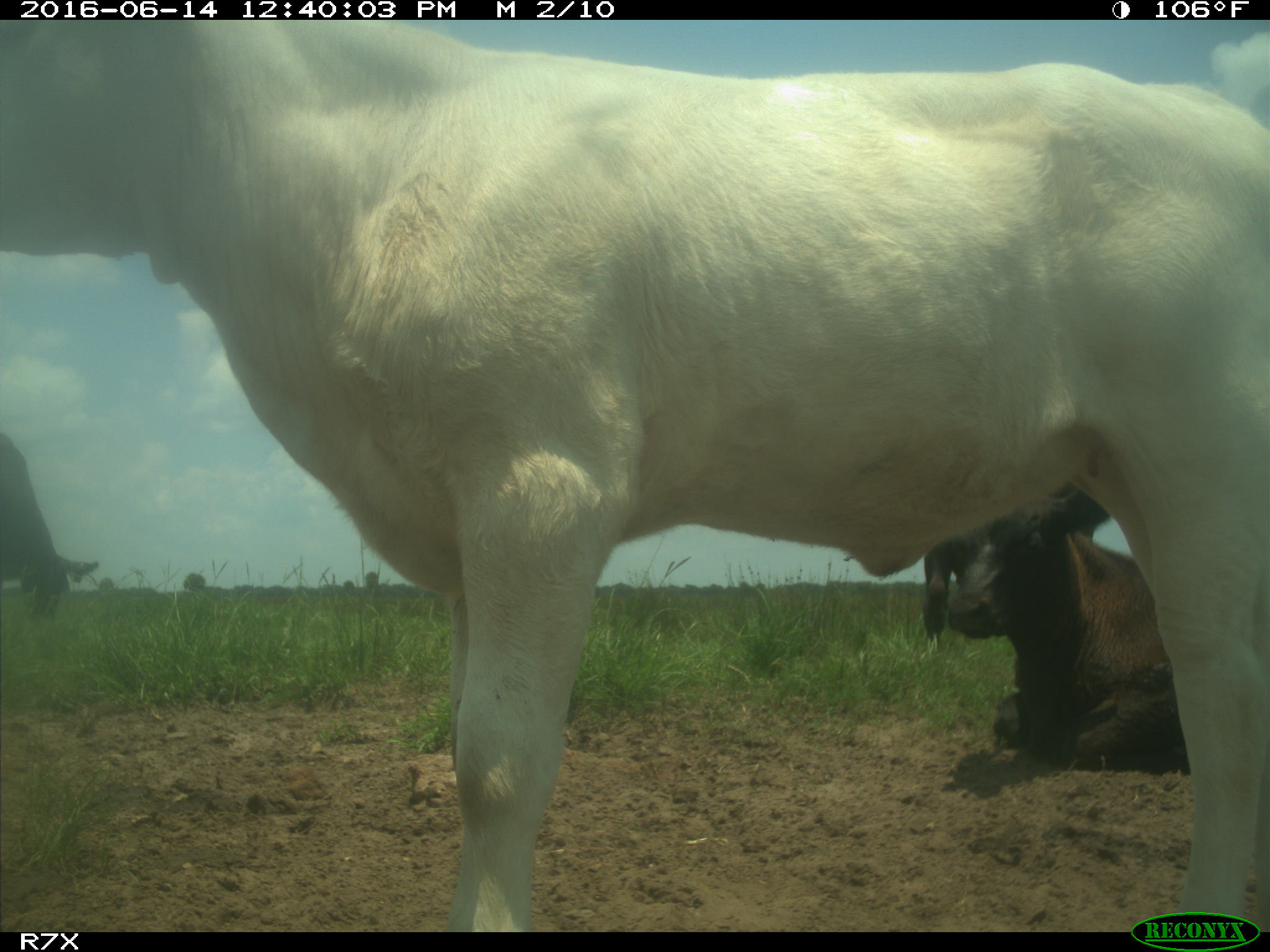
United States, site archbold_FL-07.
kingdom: Animalia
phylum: Chordata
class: Mammalia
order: Artiodactyla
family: Bovidae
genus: Bos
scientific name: Bos taurus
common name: domestic cow